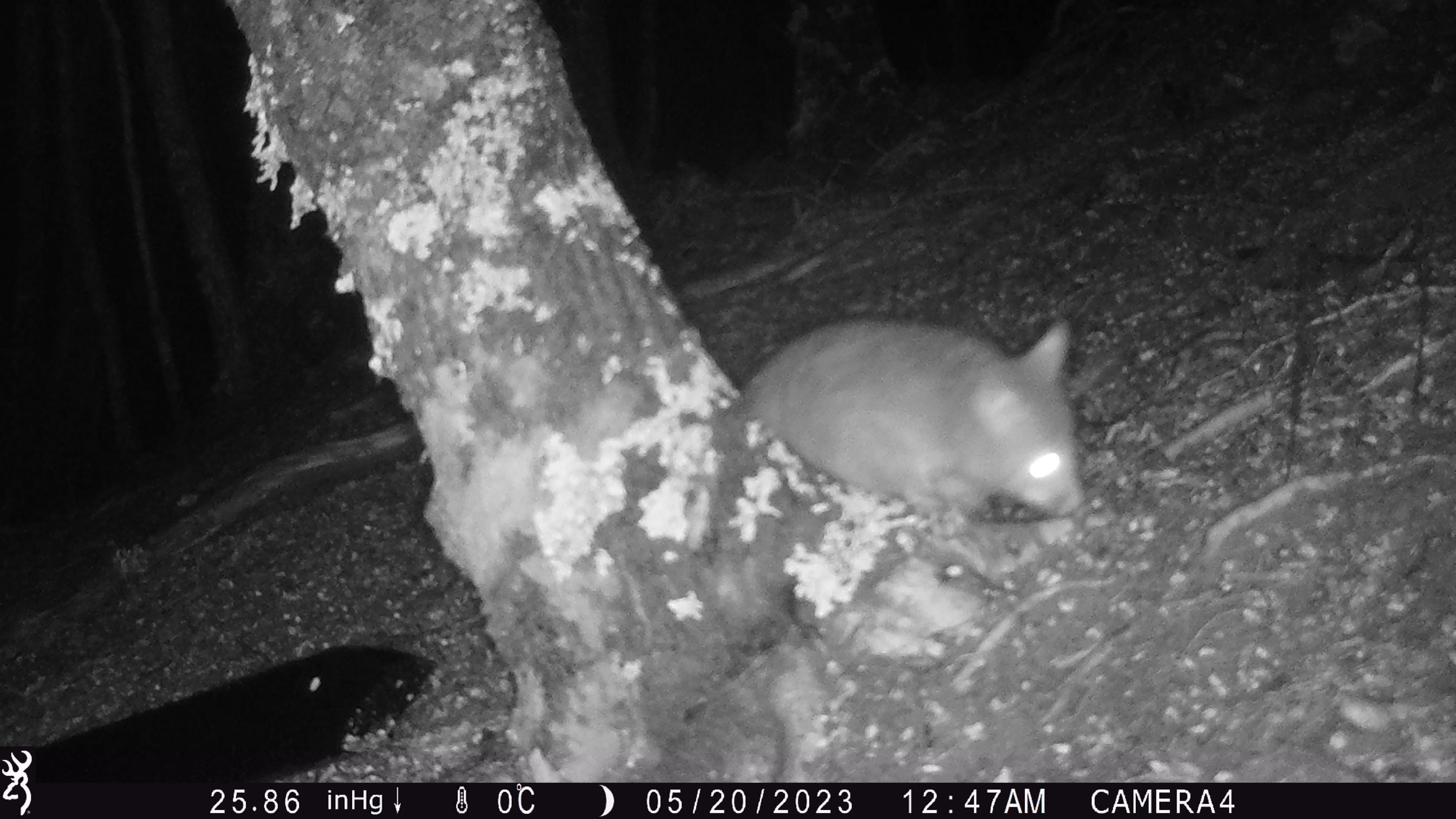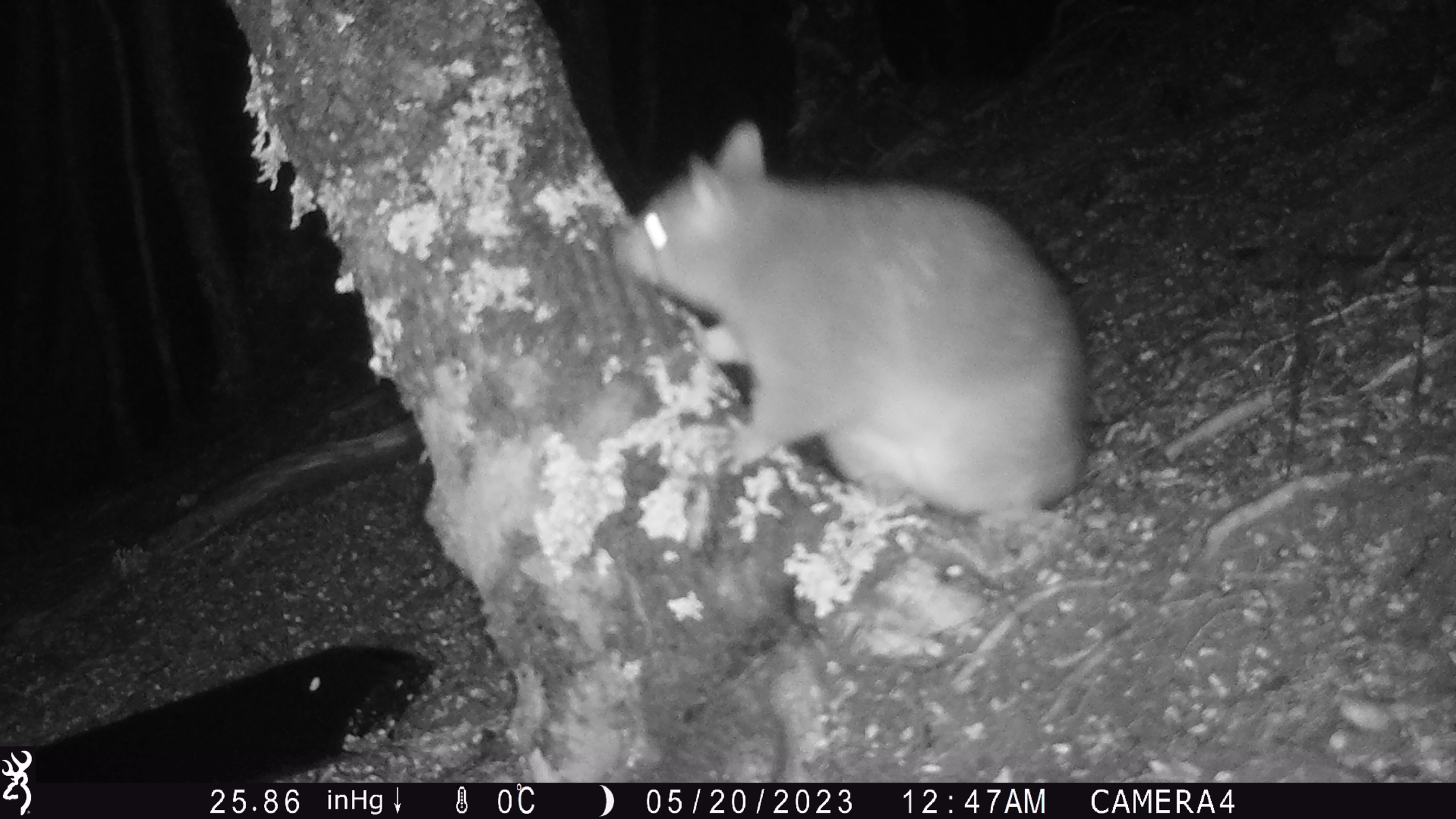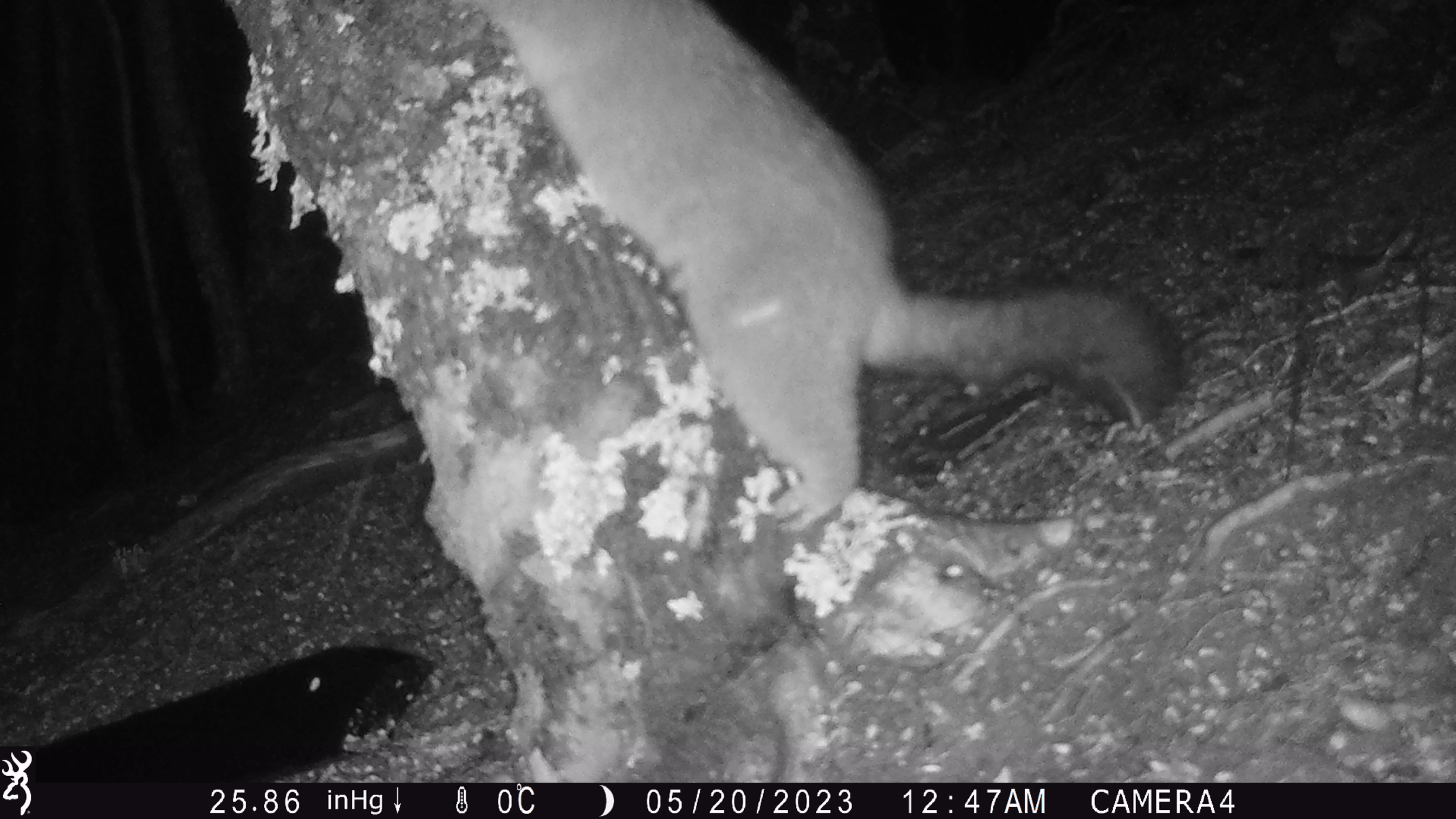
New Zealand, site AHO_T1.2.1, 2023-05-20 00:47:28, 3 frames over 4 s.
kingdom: Animalia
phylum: Chordata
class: Mammalia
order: Carnivora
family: Mustelidae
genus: Mustela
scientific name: Mustela erminea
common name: stoat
Stoat (Mustela erminea).